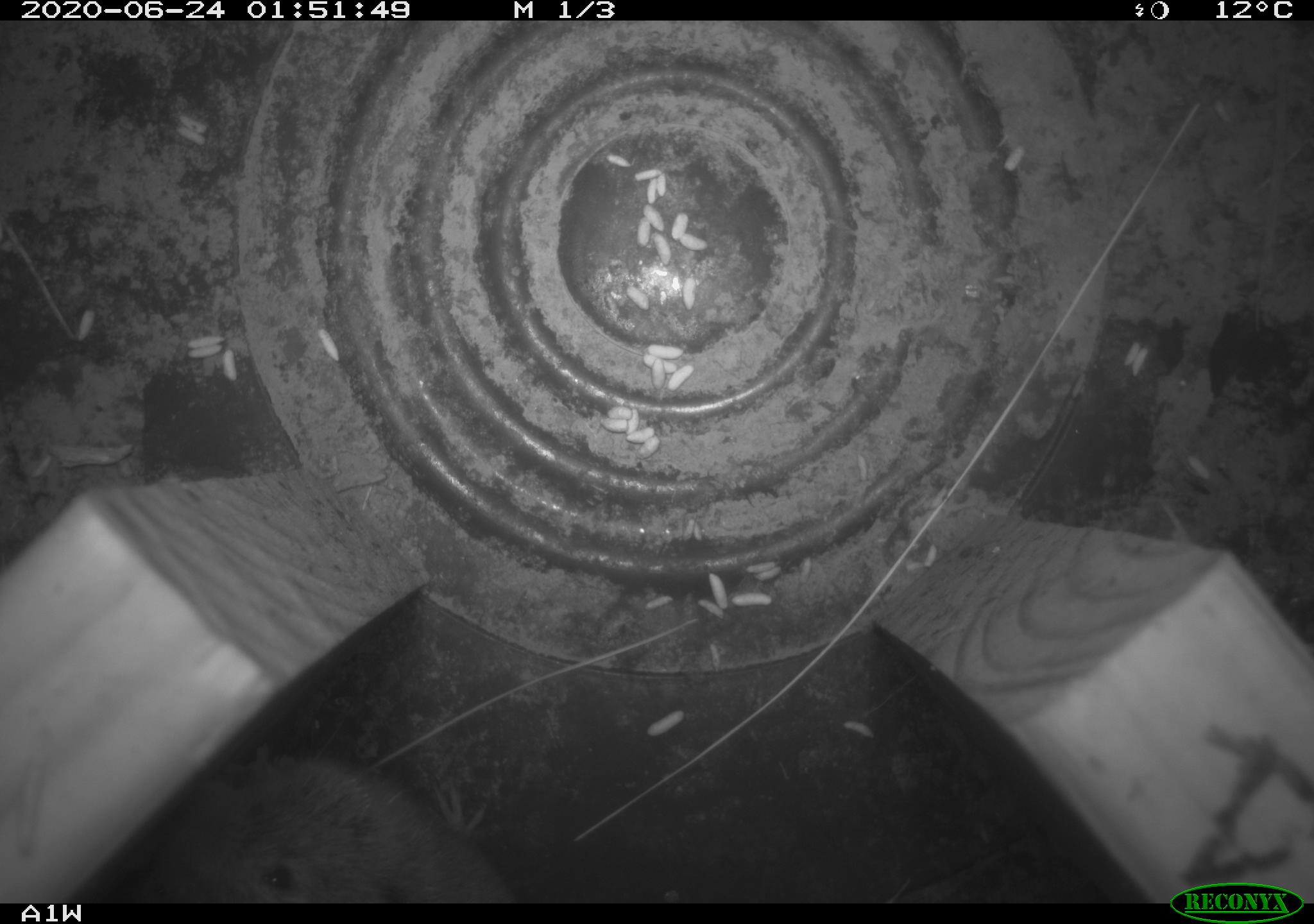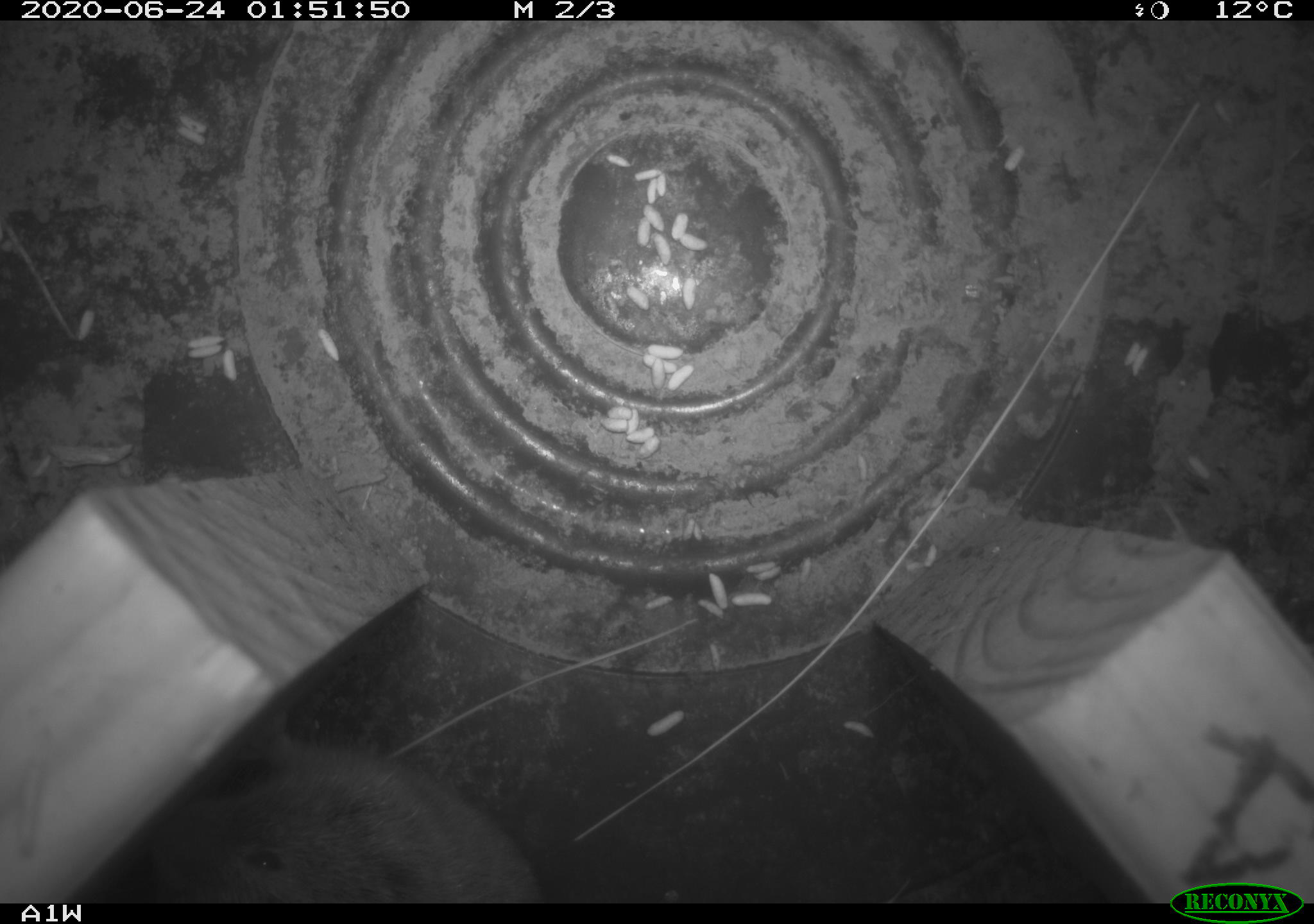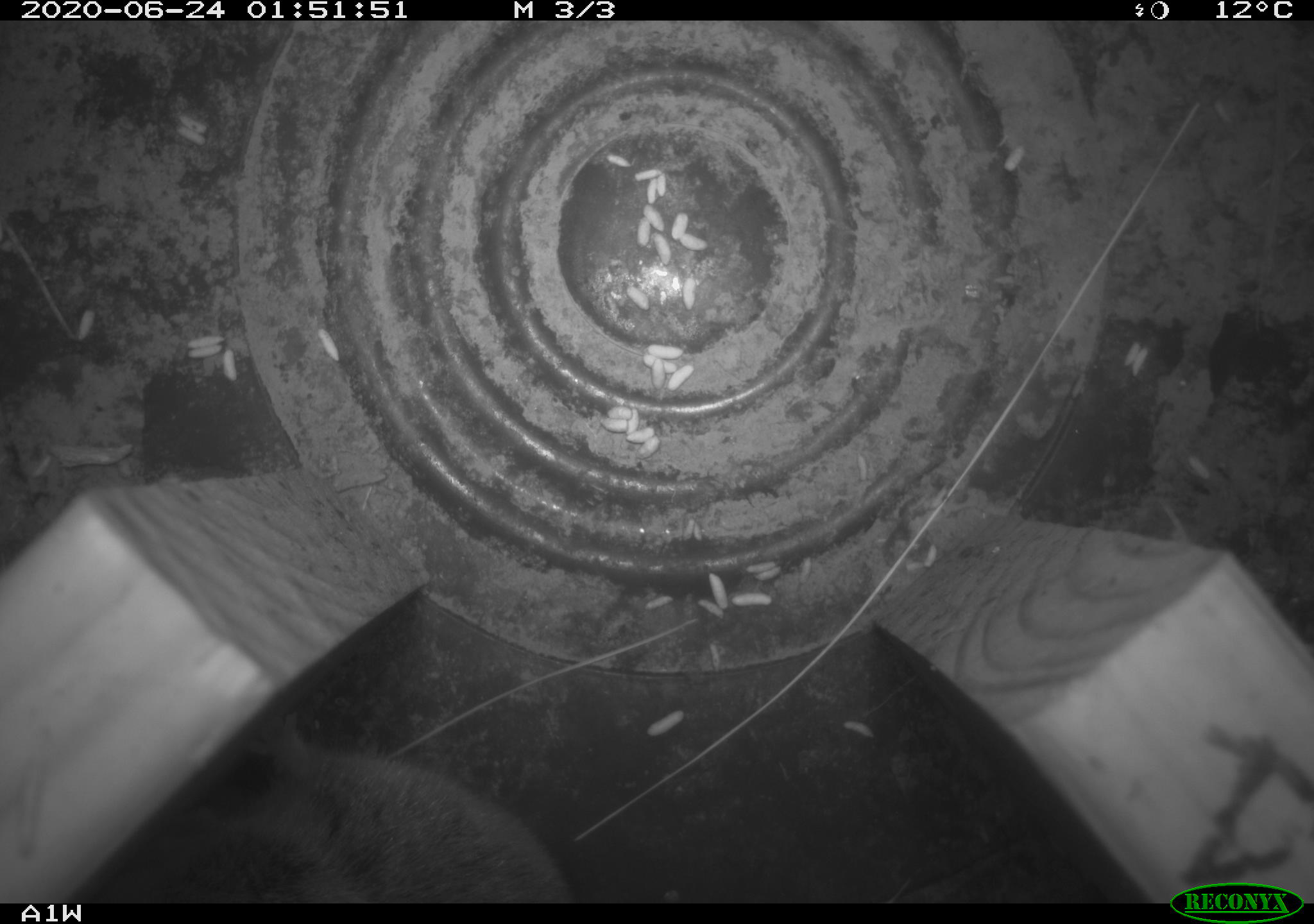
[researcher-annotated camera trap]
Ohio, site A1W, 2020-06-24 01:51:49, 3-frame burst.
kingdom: Animalia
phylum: Chordata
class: Mammalia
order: Rodentia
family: Cricetidae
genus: Microtus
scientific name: Microtus pennsylvanicus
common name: meadow vole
Meadow vole (Microtus pennsylvanicus).